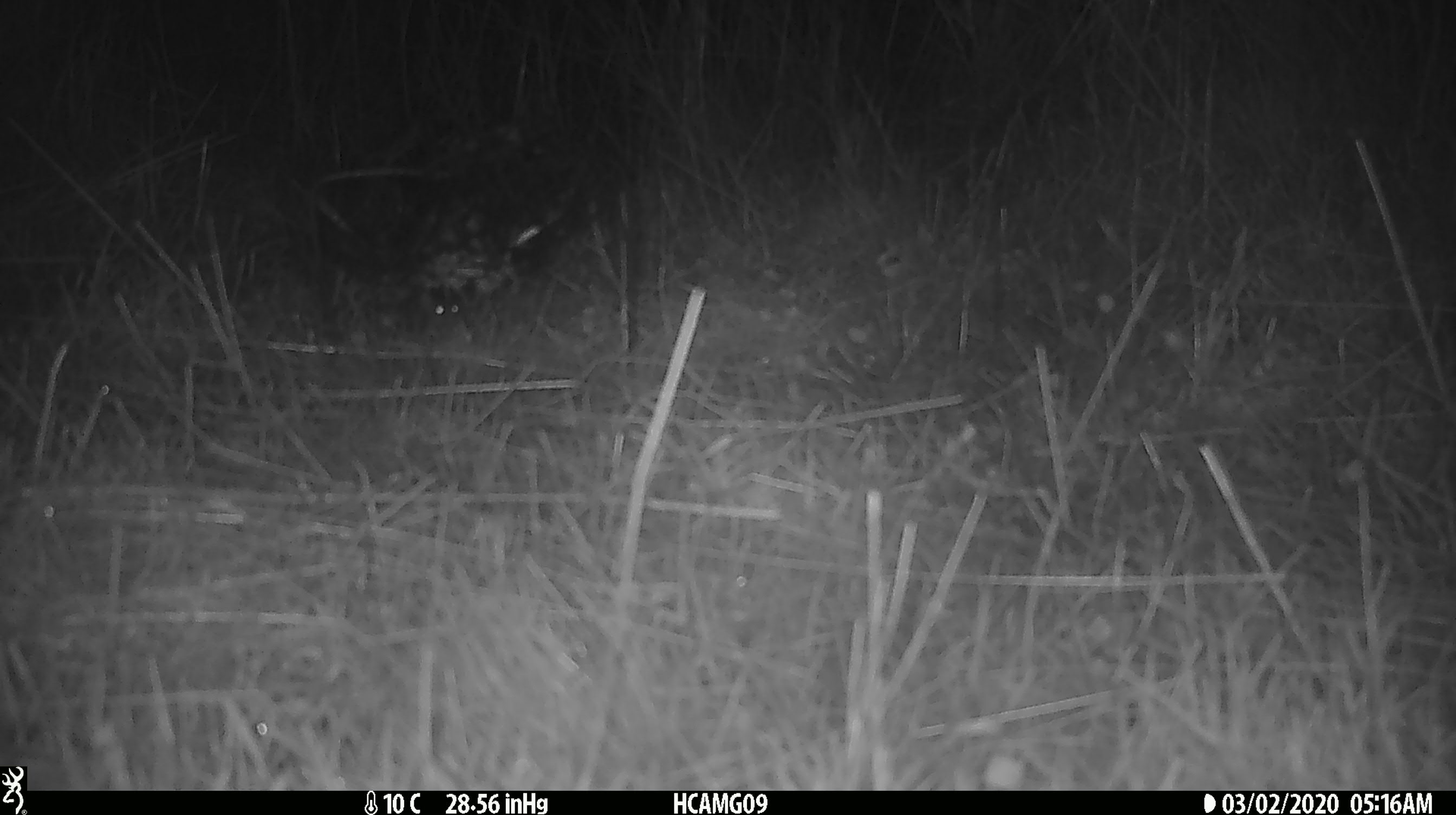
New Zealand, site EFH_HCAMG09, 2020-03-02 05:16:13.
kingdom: Animalia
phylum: Chordata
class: Mammalia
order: Rodentia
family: Muridae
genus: Mus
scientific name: Mus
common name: mouse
Mouse (Mus).